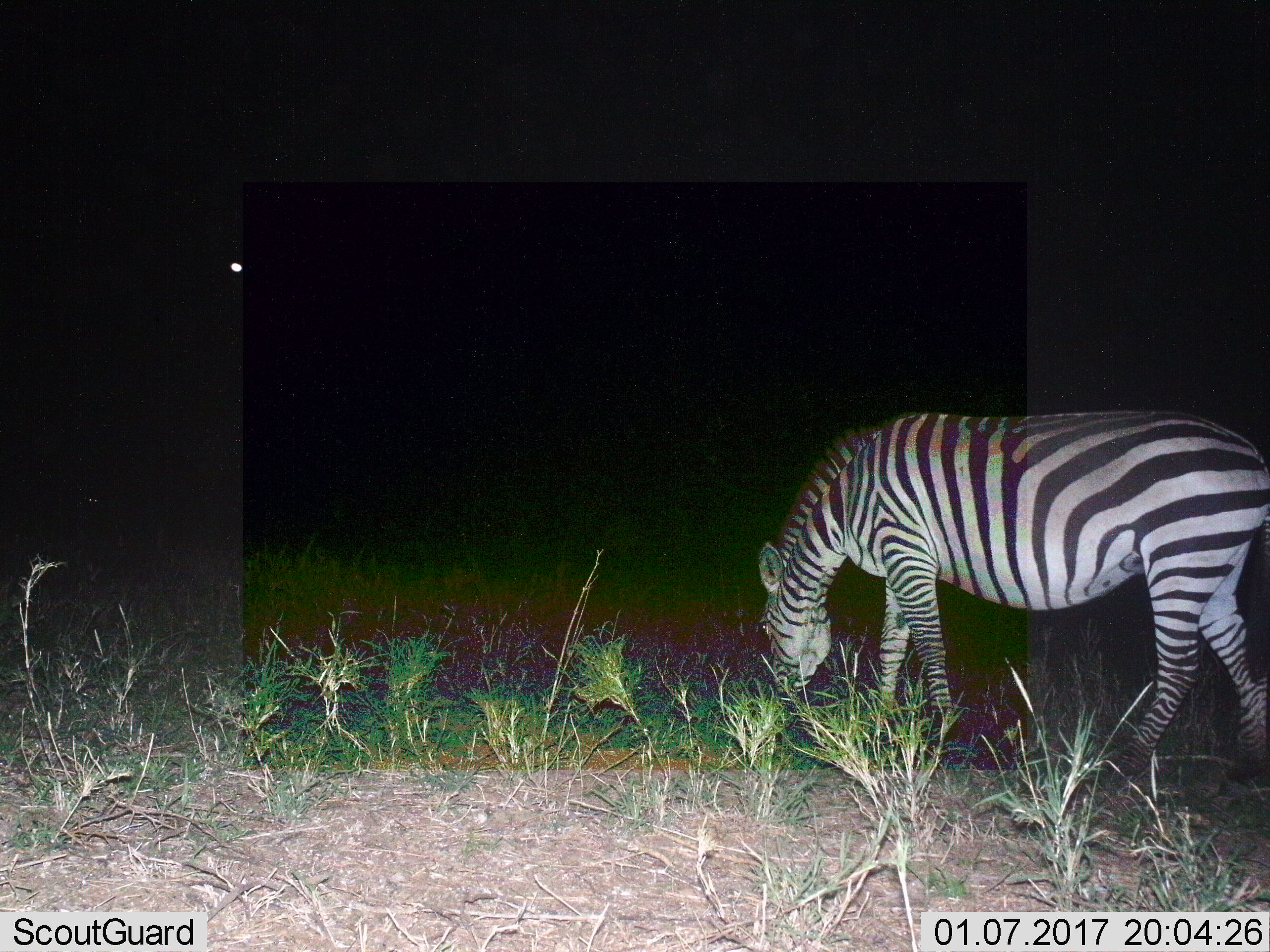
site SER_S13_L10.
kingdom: Animalia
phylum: Chordata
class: Mammalia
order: Perissodactyla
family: Equidae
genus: Equus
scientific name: Equus quagga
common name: plains zebra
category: zebraplains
Zebraplains (plains zebra) (Equus quagga), count 1. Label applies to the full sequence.